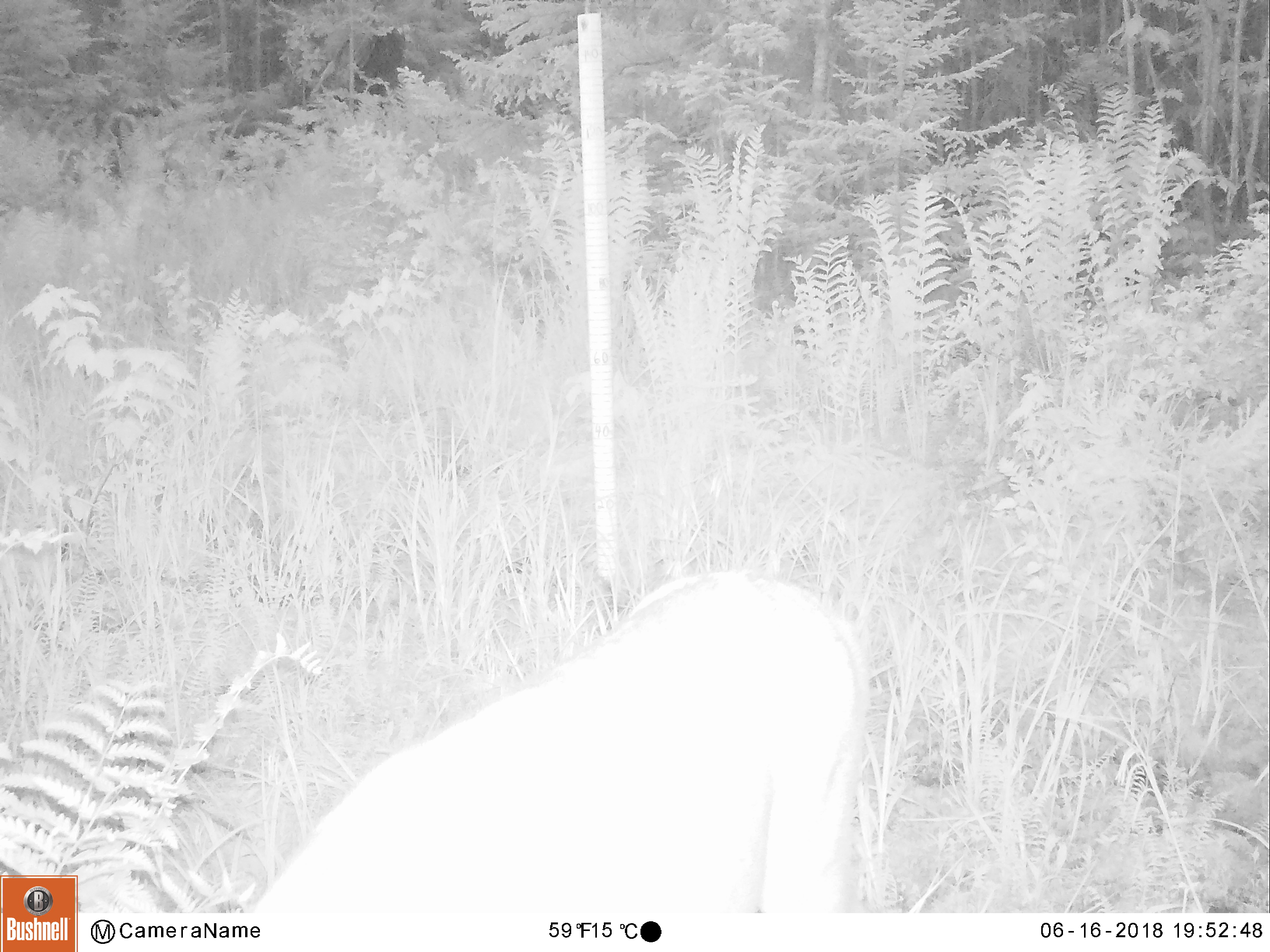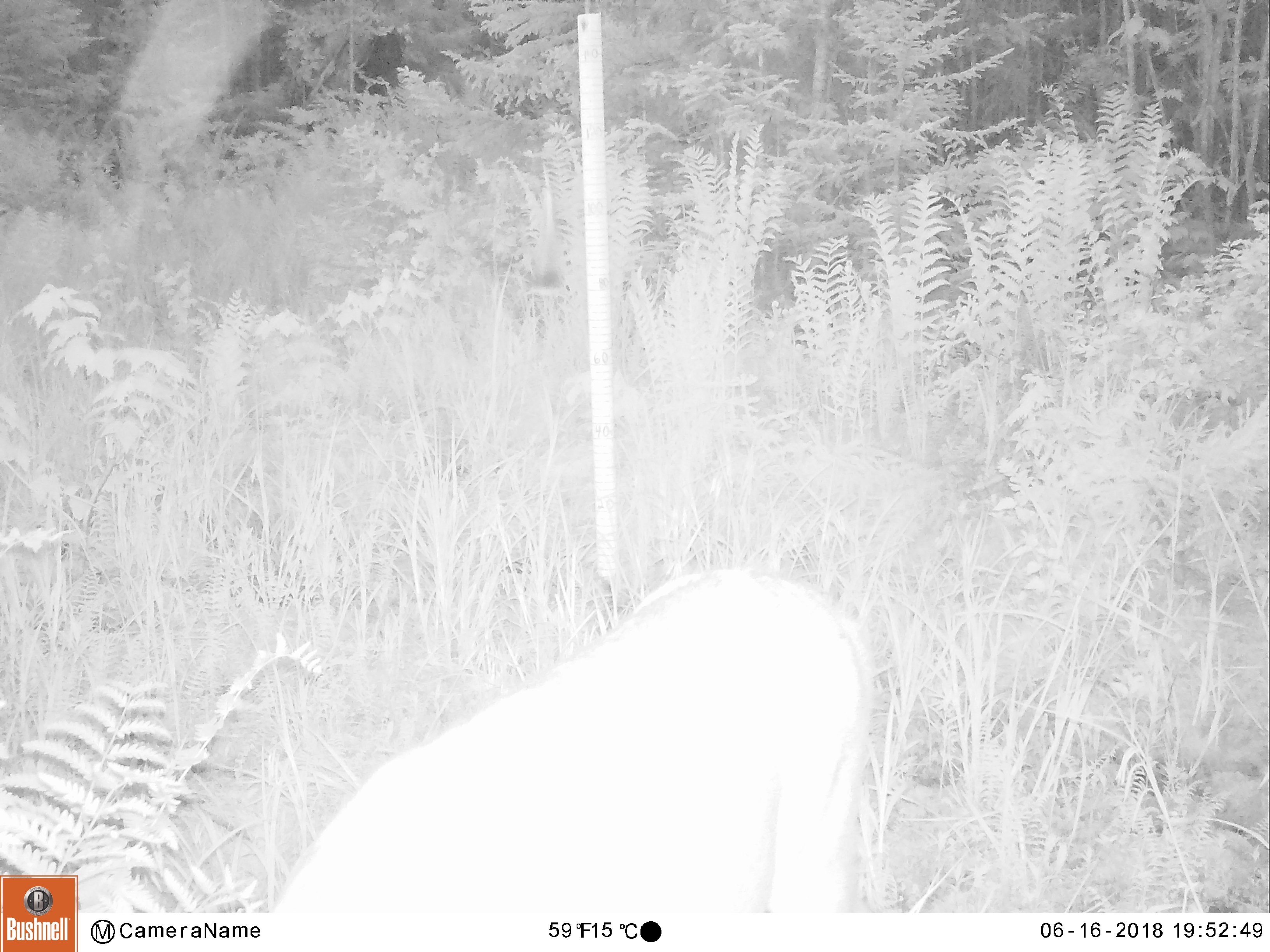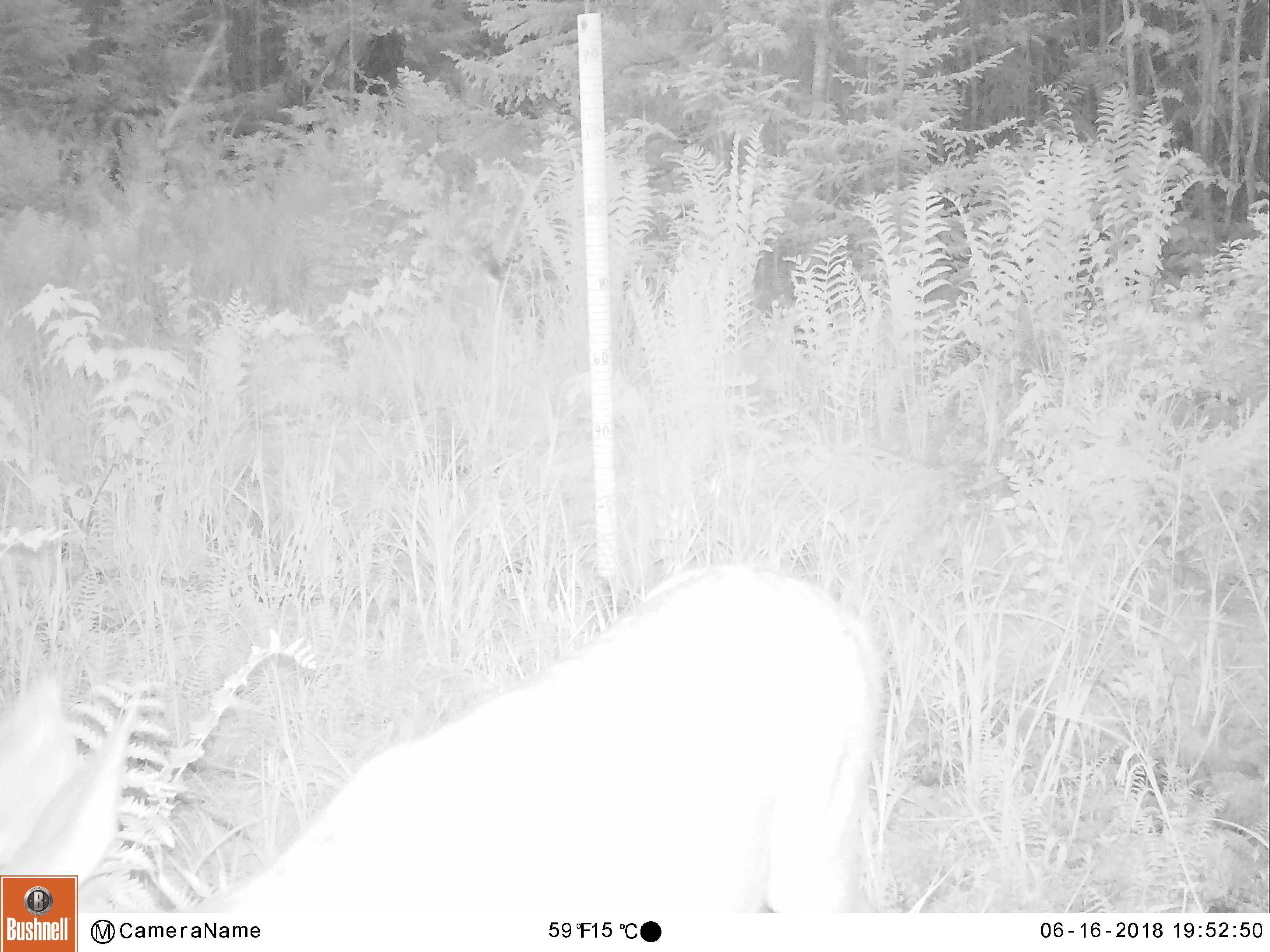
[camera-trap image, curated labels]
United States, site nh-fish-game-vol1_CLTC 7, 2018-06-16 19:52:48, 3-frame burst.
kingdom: Animalia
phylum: Chordata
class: Mammalia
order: Artiodactyla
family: Cervidae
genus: Odocoileus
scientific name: Odocoileus virginianus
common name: white-tailed deer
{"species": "white-tailed deer (Odocoileus virginianus)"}